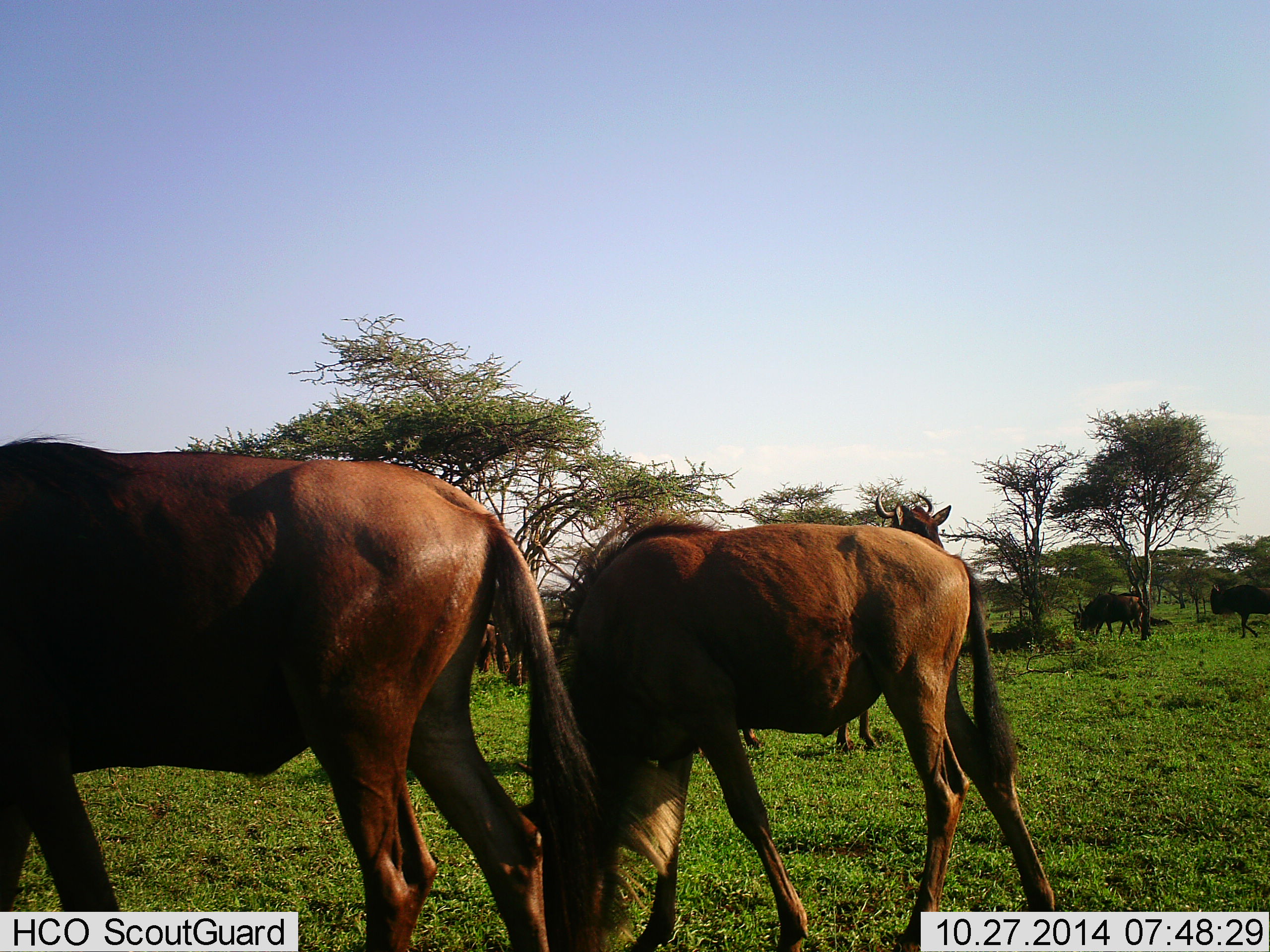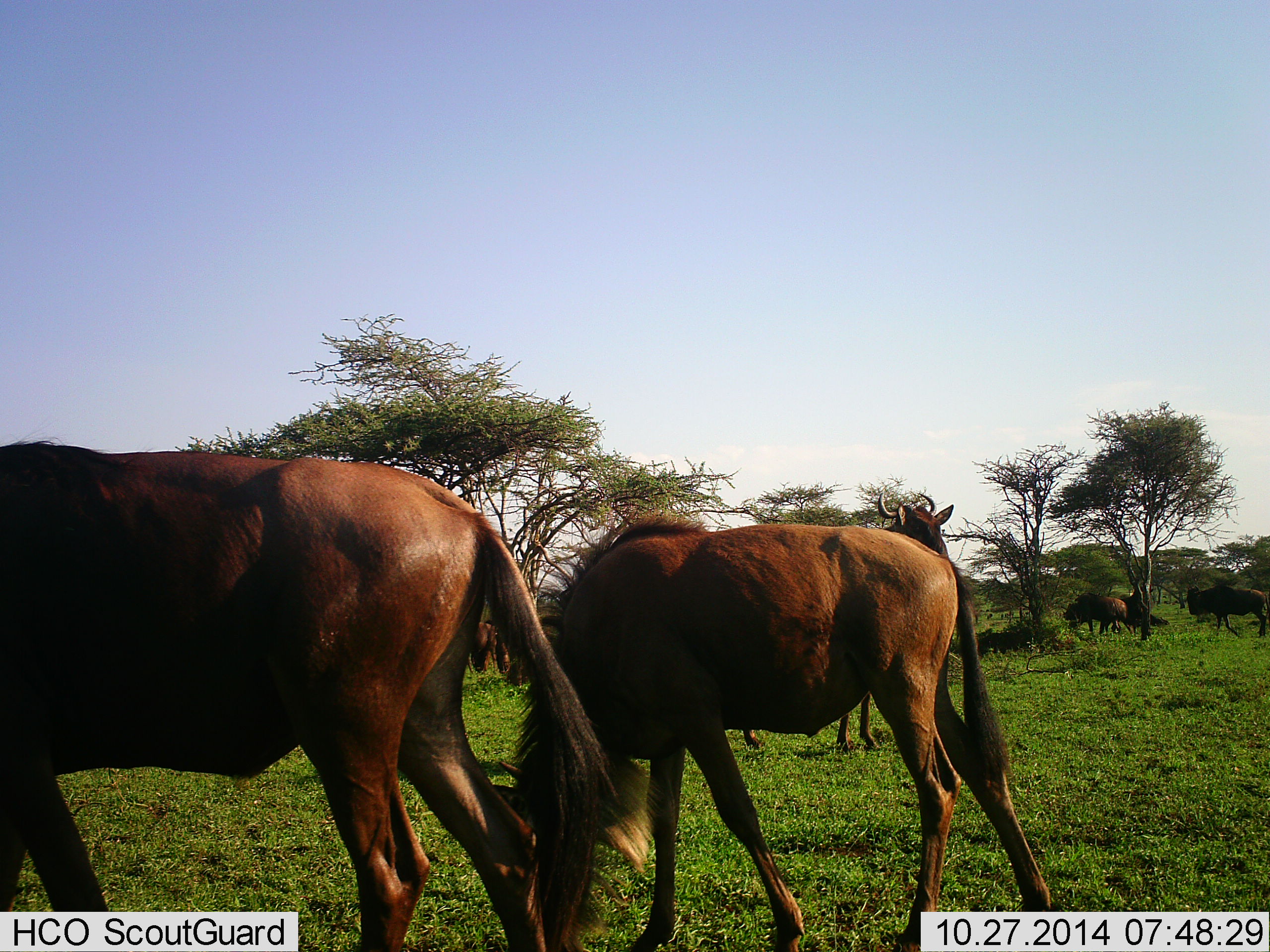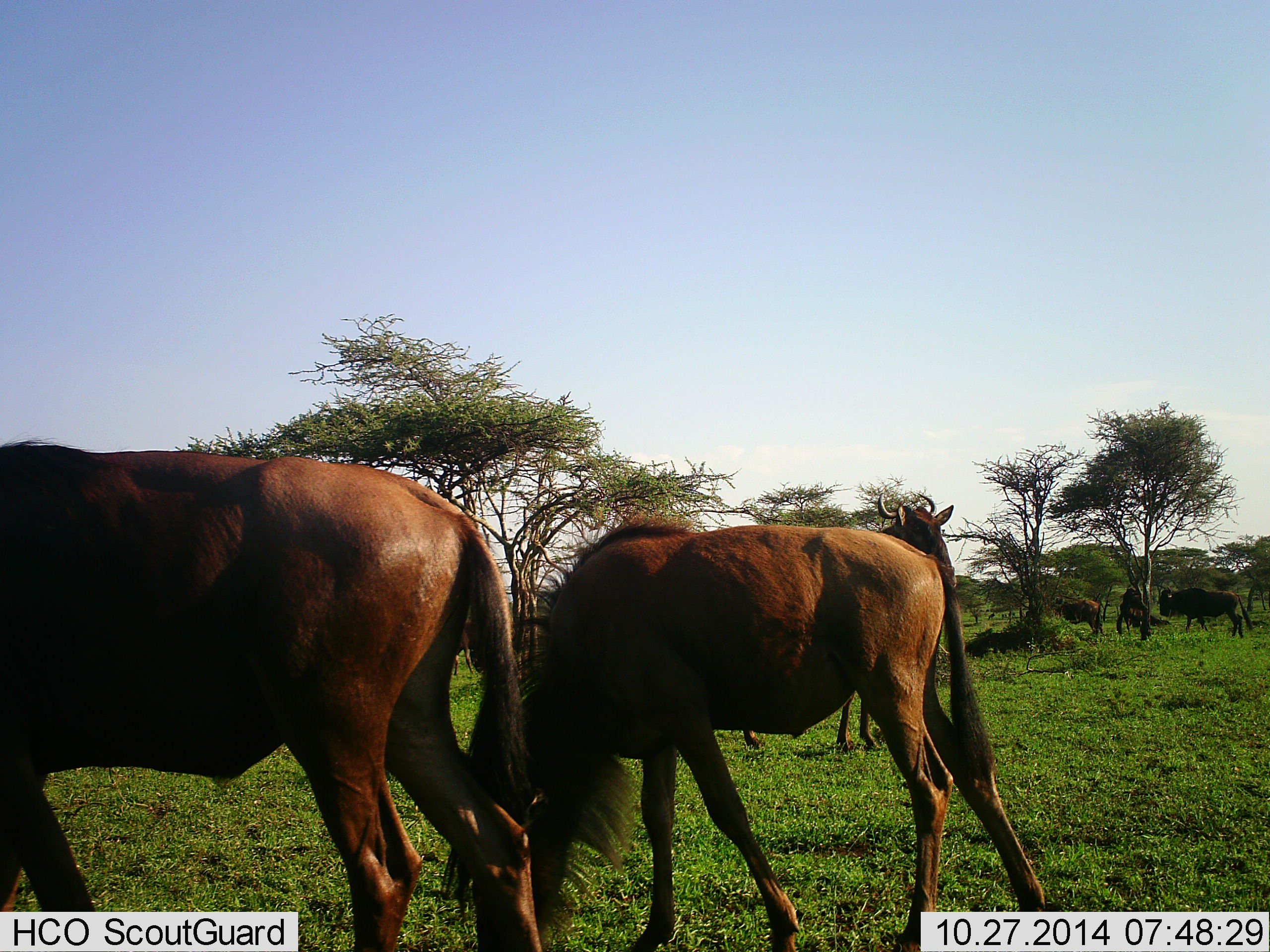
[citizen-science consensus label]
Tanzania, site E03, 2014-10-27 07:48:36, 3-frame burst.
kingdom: Animalia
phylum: Chordata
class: Mammalia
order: Artiodactyla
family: Bovidae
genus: Connochaetes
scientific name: Connochaetes taurinus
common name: blue wildebeest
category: wildebeest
Wildebeest (blue wildebeest) (Connochaetes taurinus), count 6. Behavior (volunteer vote fractions): standing 36%, resting 0%, moving 79%, interacting 0%. Young present (vote fraction): 7%. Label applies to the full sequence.